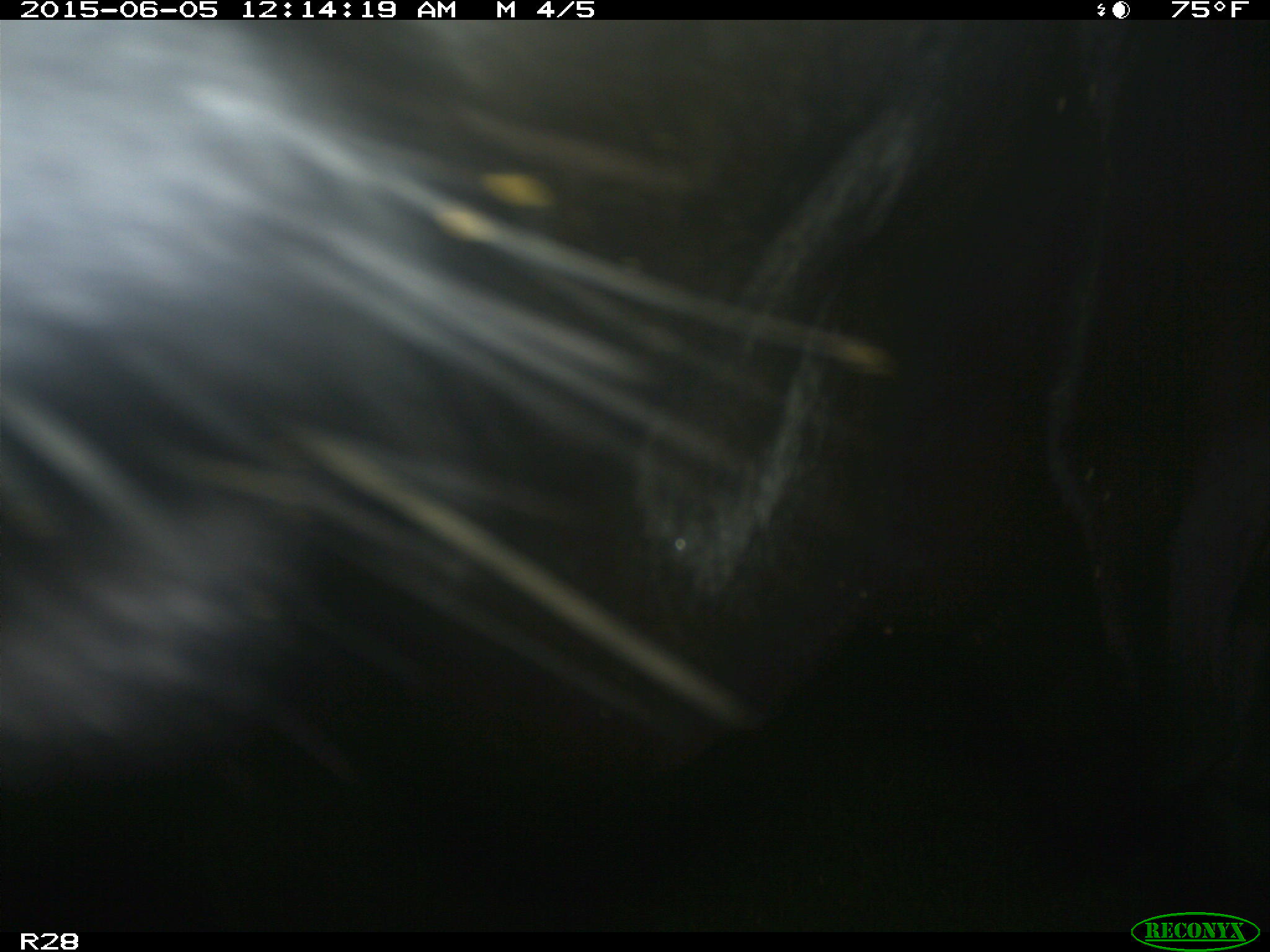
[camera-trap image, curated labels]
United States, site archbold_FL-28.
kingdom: Animalia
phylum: Chordata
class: Mammalia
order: Artiodactyla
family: Bovidae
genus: Bos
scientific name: Bos taurus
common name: domestic cow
Bos taurus (domestic cow).